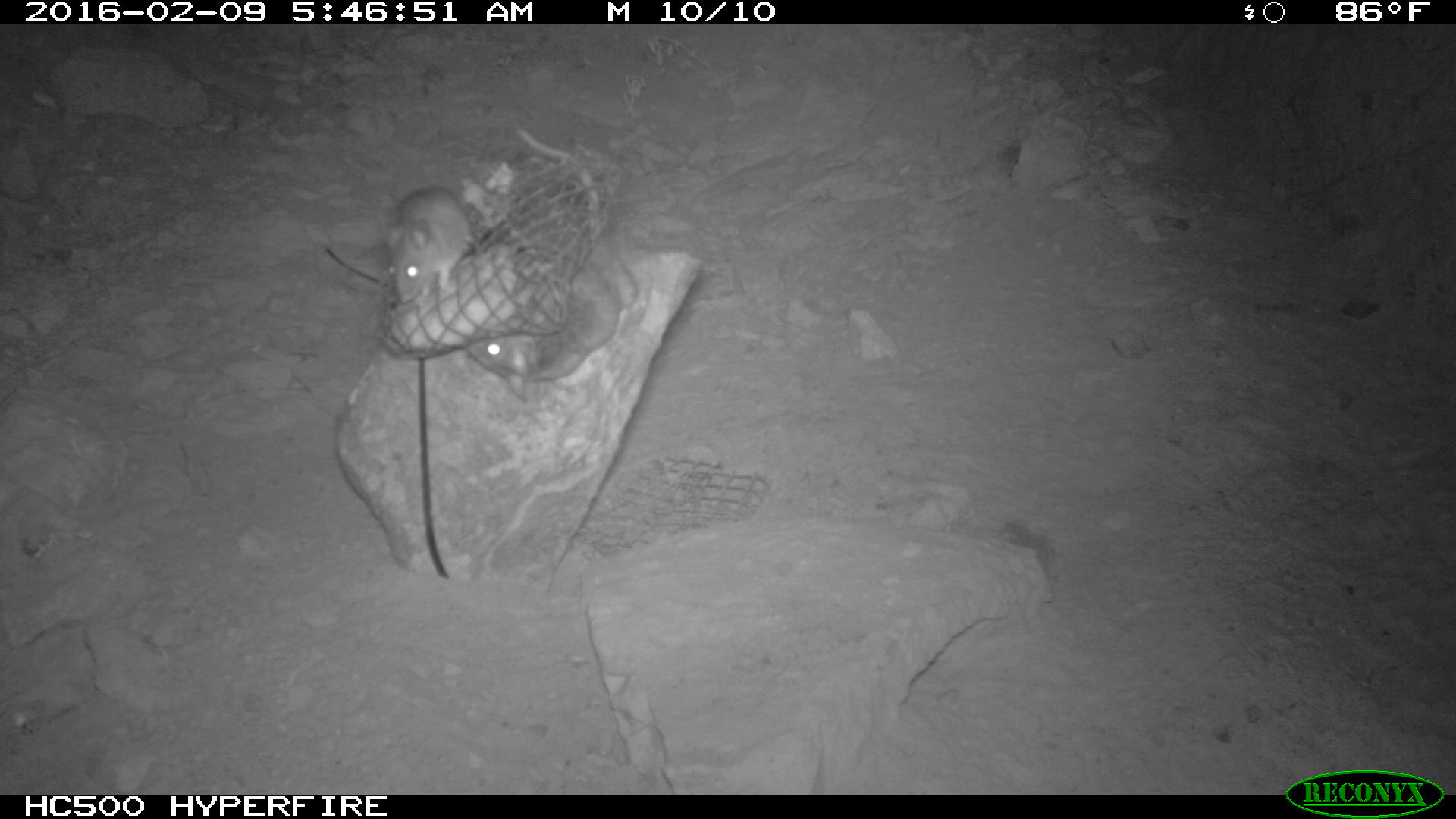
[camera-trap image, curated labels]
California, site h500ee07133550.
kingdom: Animalia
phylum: Chordata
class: Mammalia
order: Rodentia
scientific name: Rodentia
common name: rodent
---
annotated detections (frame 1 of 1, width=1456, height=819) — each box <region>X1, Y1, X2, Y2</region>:
rodent: <region>464, 269, 620, 404</region>; <region>381, 185, 472, 304</region>